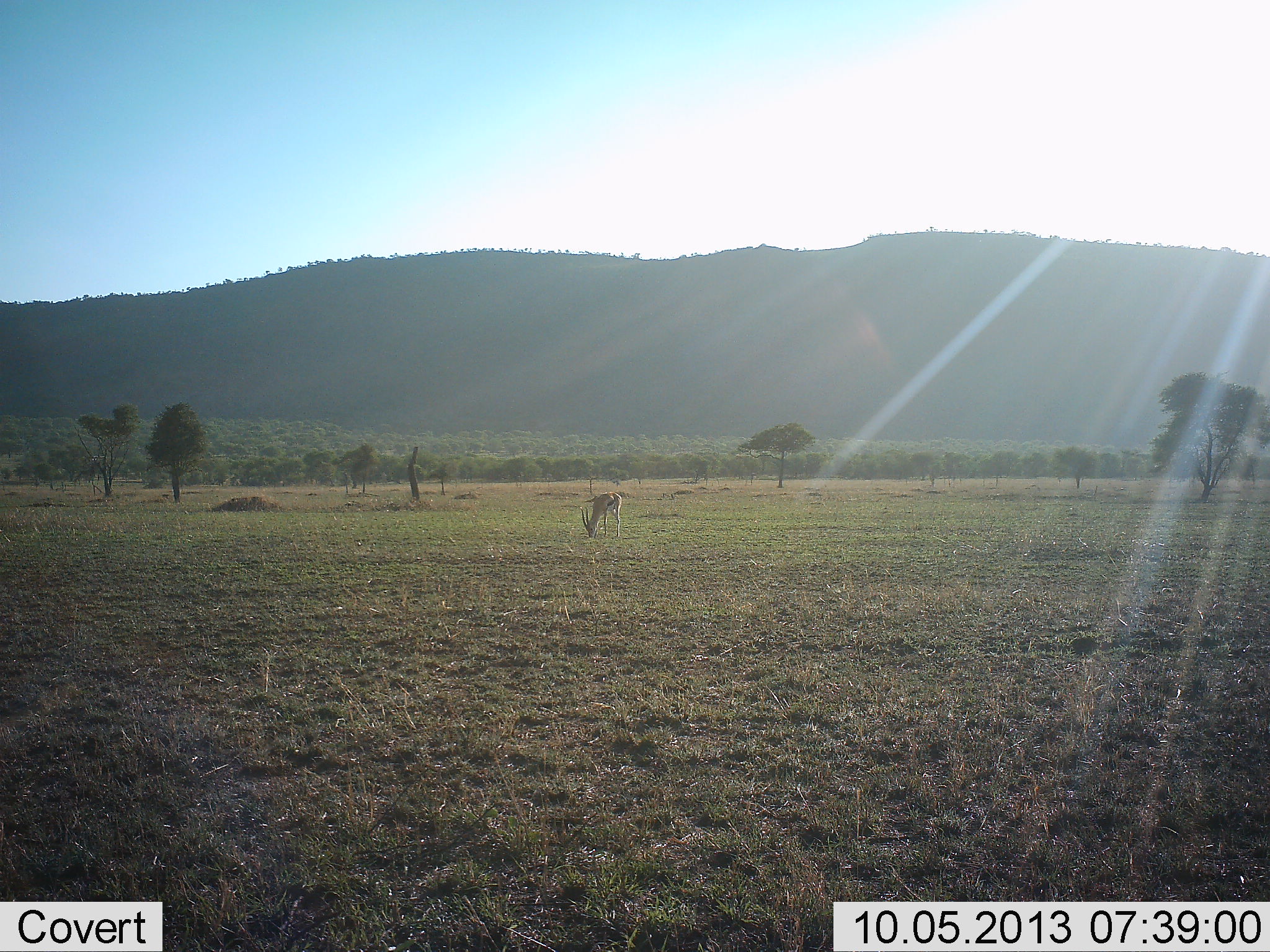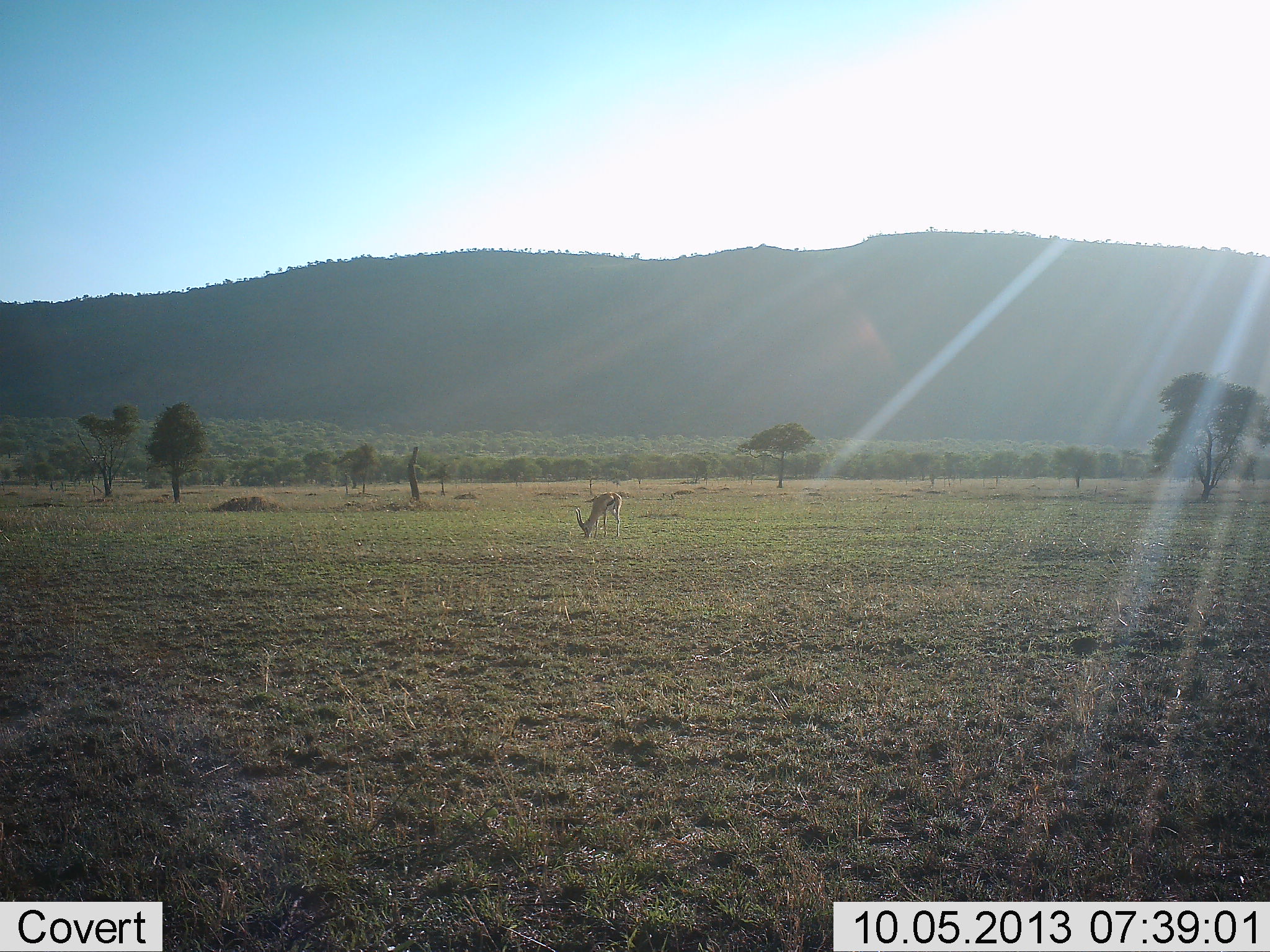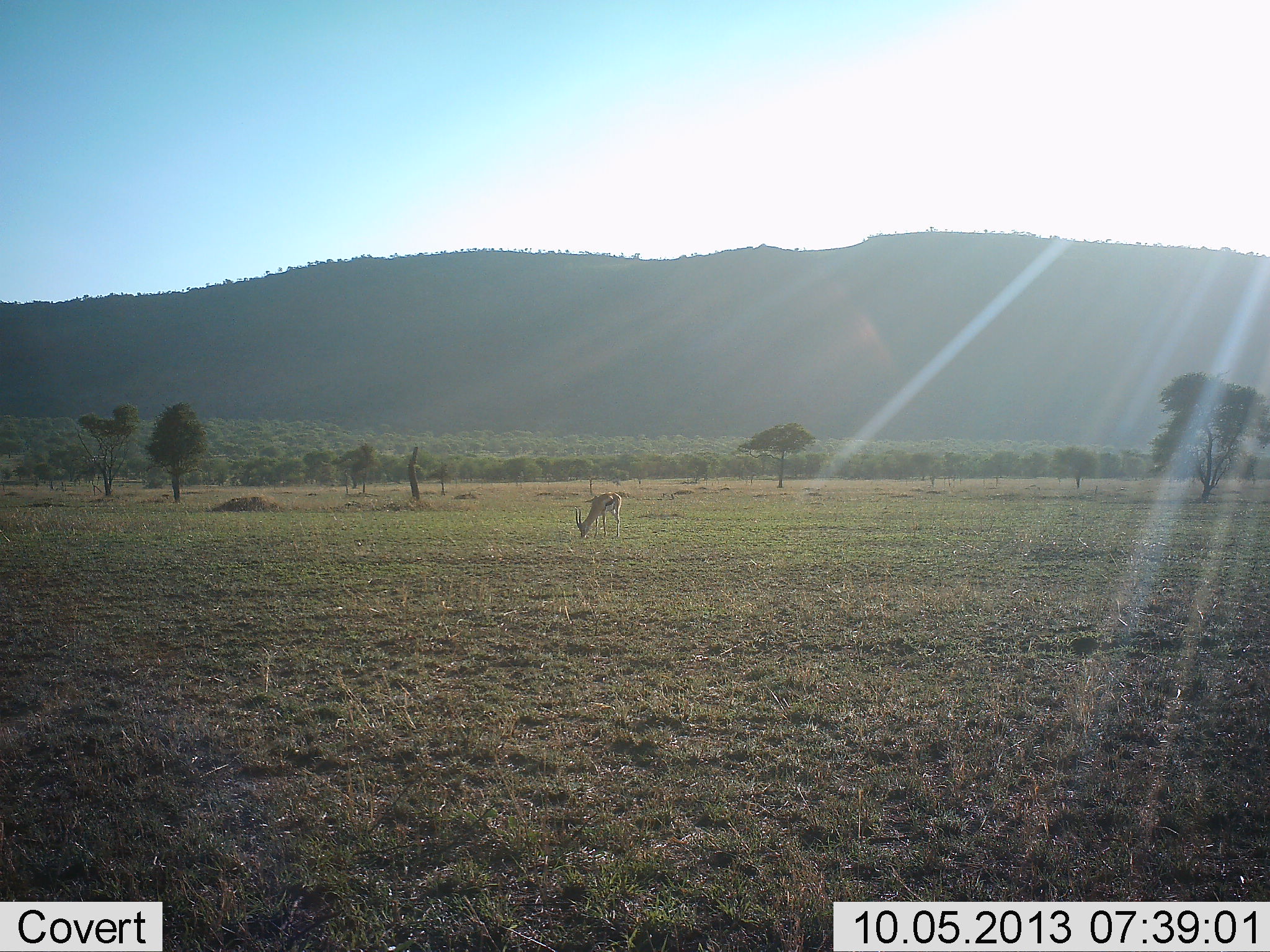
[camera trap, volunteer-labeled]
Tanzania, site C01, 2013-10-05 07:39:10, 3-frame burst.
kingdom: Animalia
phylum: Chordata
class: Mammalia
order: Artiodactyla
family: Bovidae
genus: Eudorcas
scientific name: Eudorcas thomsonii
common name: thomson's gazelle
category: gazellethomsons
Gazellethomsons (thomson's gazelle) (Eudorcas thomsonii), count 1. Behavior (volunteer vote fractions): standing 36%, resting 0%, moving 0%, interacting 0%. Young present (vote fraction): 0%. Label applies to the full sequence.